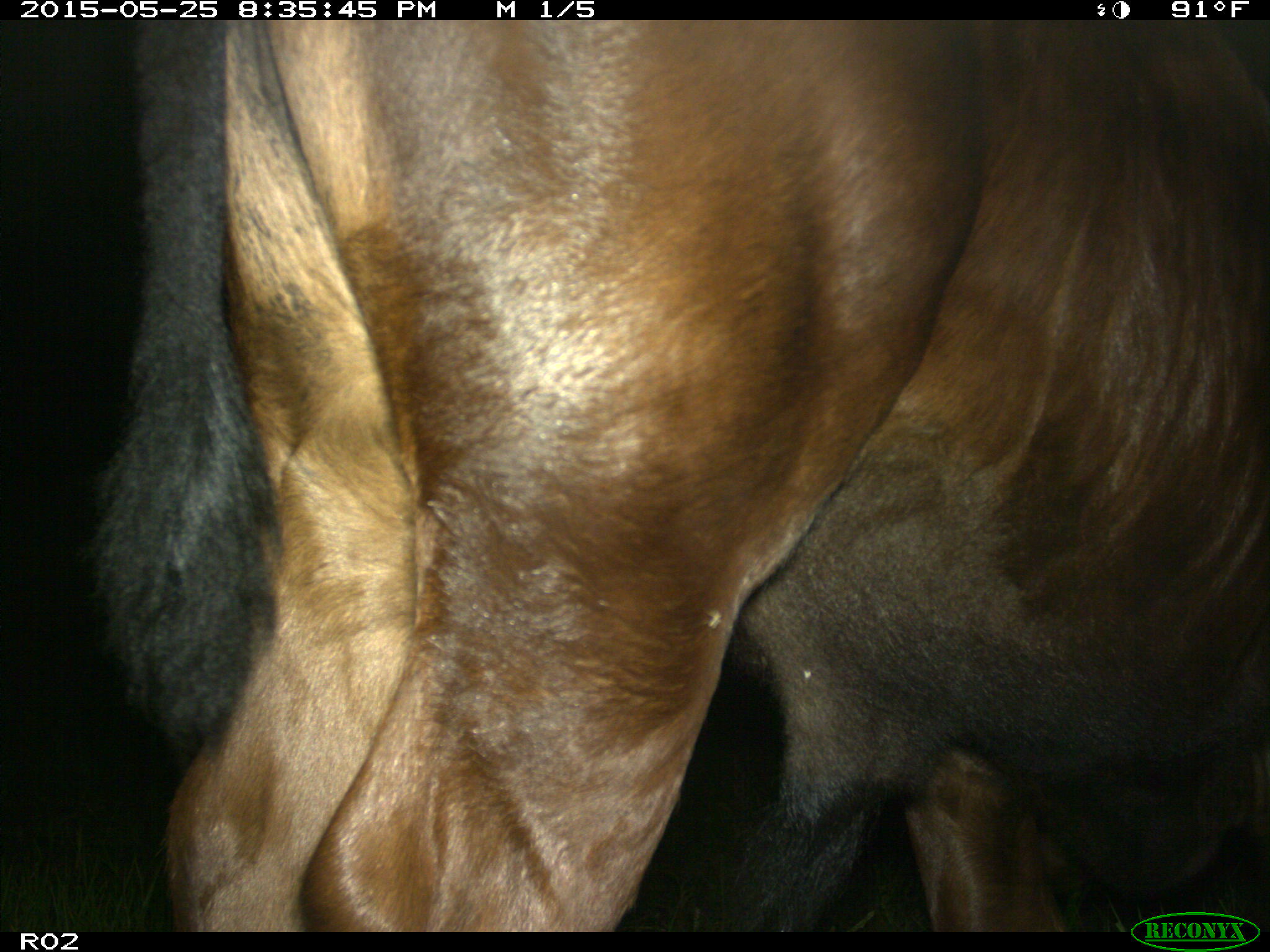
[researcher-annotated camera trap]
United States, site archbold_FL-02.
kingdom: Animalia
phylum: Chordata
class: Mammalia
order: Artiodactyla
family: Bovidae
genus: Bos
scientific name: Bos taurus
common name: domestic cow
Bos taurus (domestic cow).